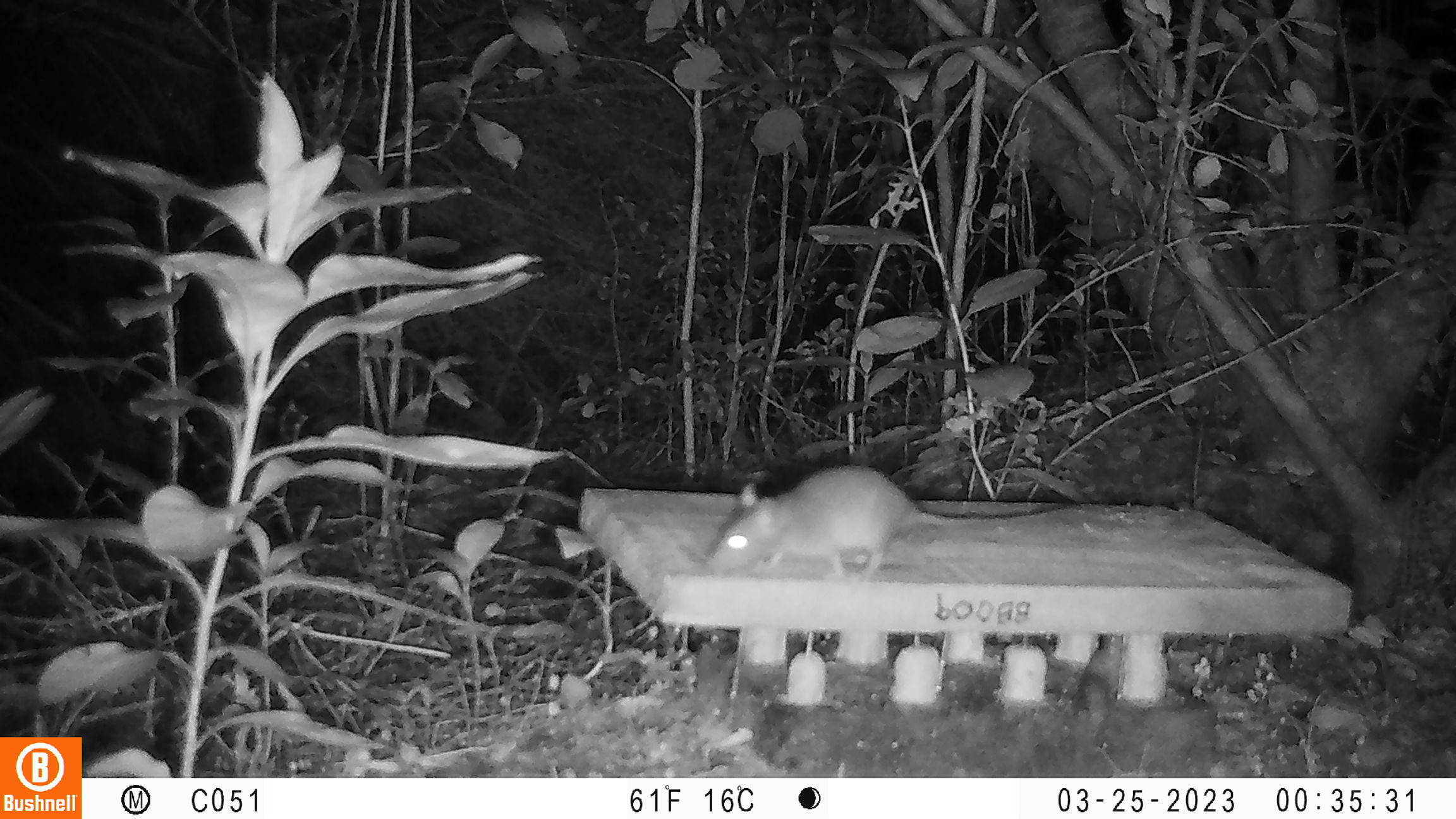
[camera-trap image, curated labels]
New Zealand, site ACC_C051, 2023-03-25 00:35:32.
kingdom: Animalia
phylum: Chordata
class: Mammalia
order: Rodentia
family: Muridae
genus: Rattus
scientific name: Rattus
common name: rat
Rat (Rattus).